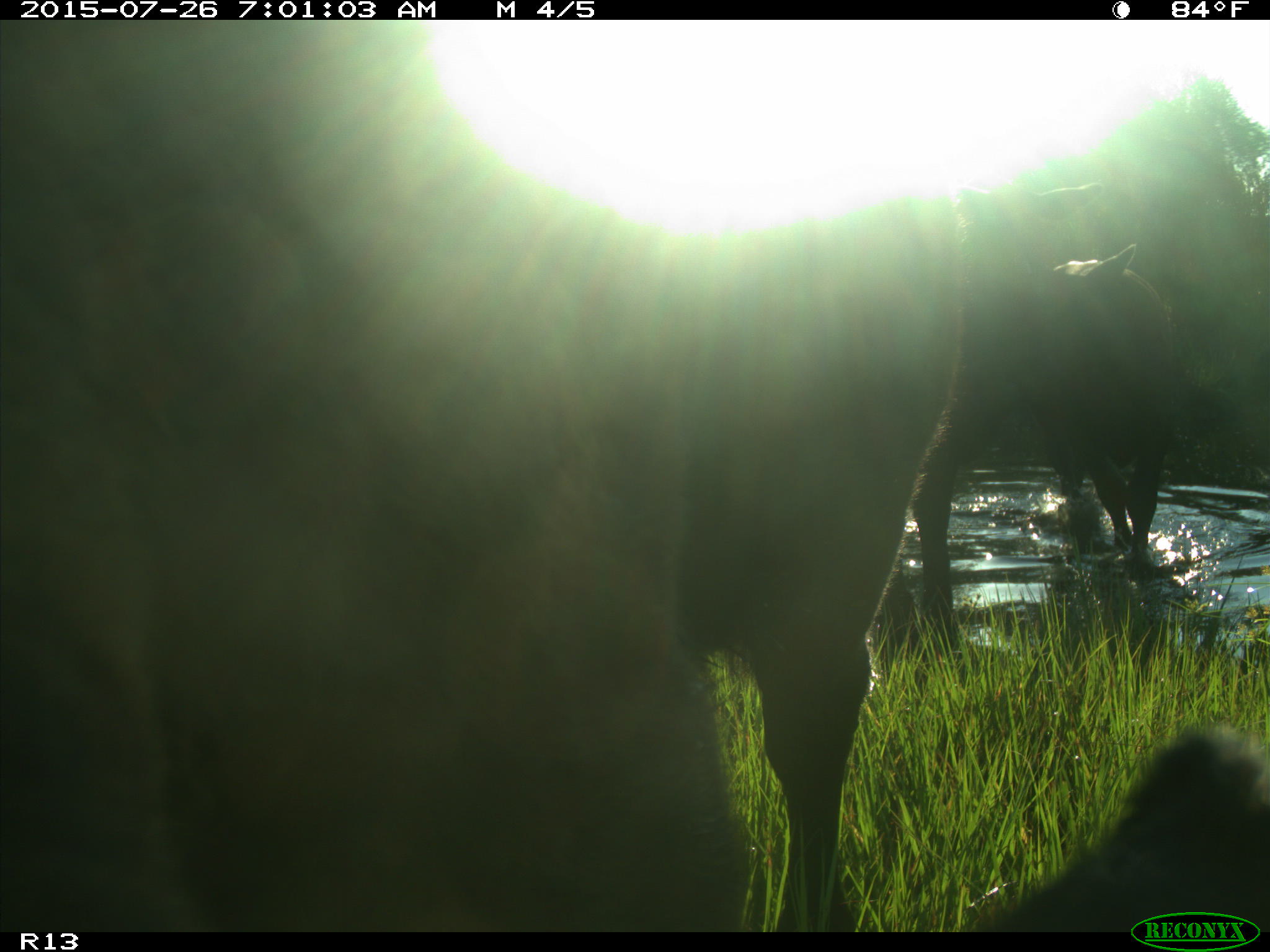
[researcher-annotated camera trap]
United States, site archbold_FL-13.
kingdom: Animalia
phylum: Chordata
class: Mammalia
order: Artiodactyla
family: Bovidae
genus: Bos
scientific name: Bos taurus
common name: domestic cow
Bos taurus (domestic cow).